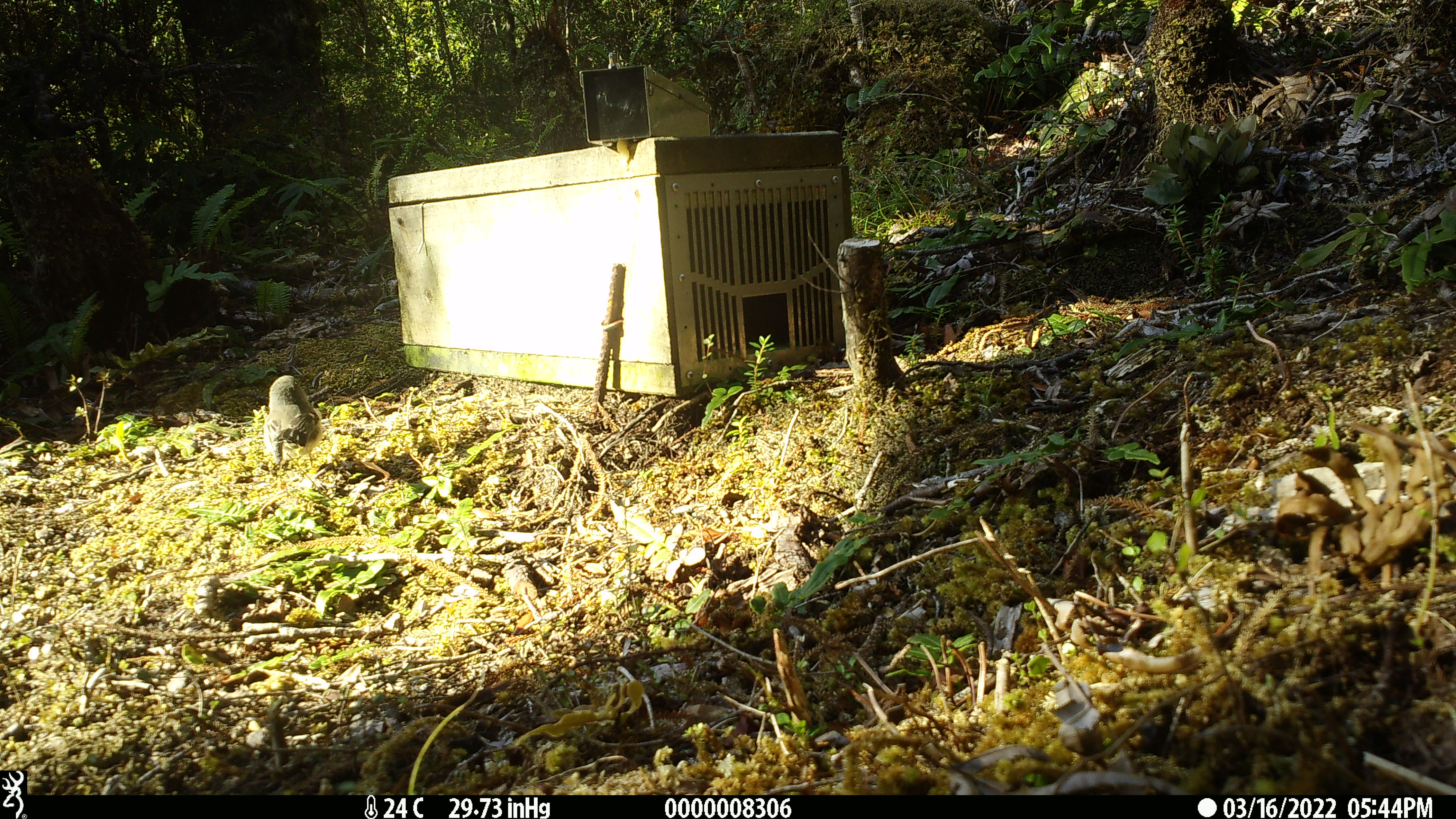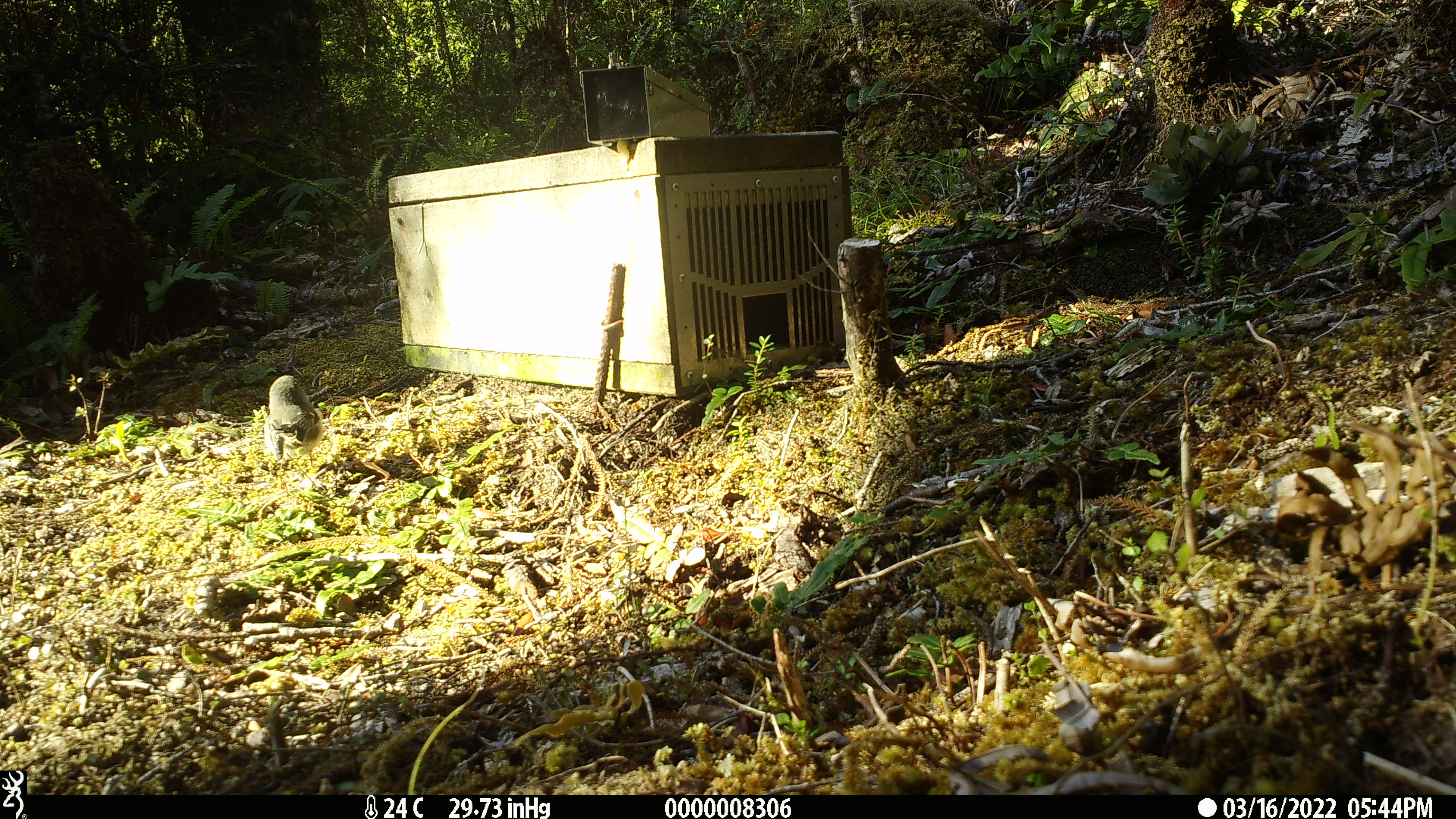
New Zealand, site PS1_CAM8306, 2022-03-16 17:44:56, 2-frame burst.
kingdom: Animalia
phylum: Chordata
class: Aves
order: Passeriformes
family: Petroicidae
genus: Petroica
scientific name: Petroica macrocephala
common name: tomtit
Tomtit (Petroica macrocephala).